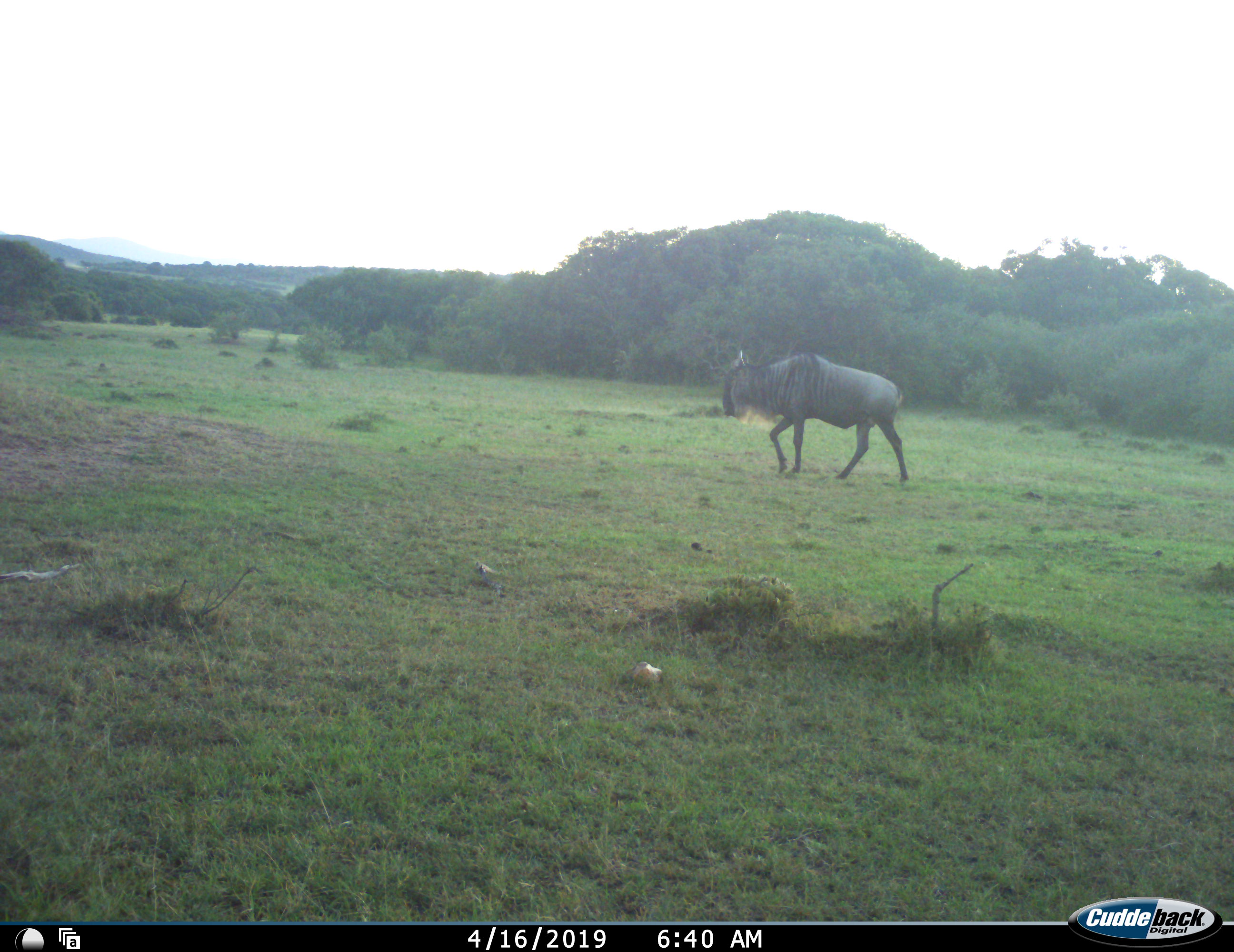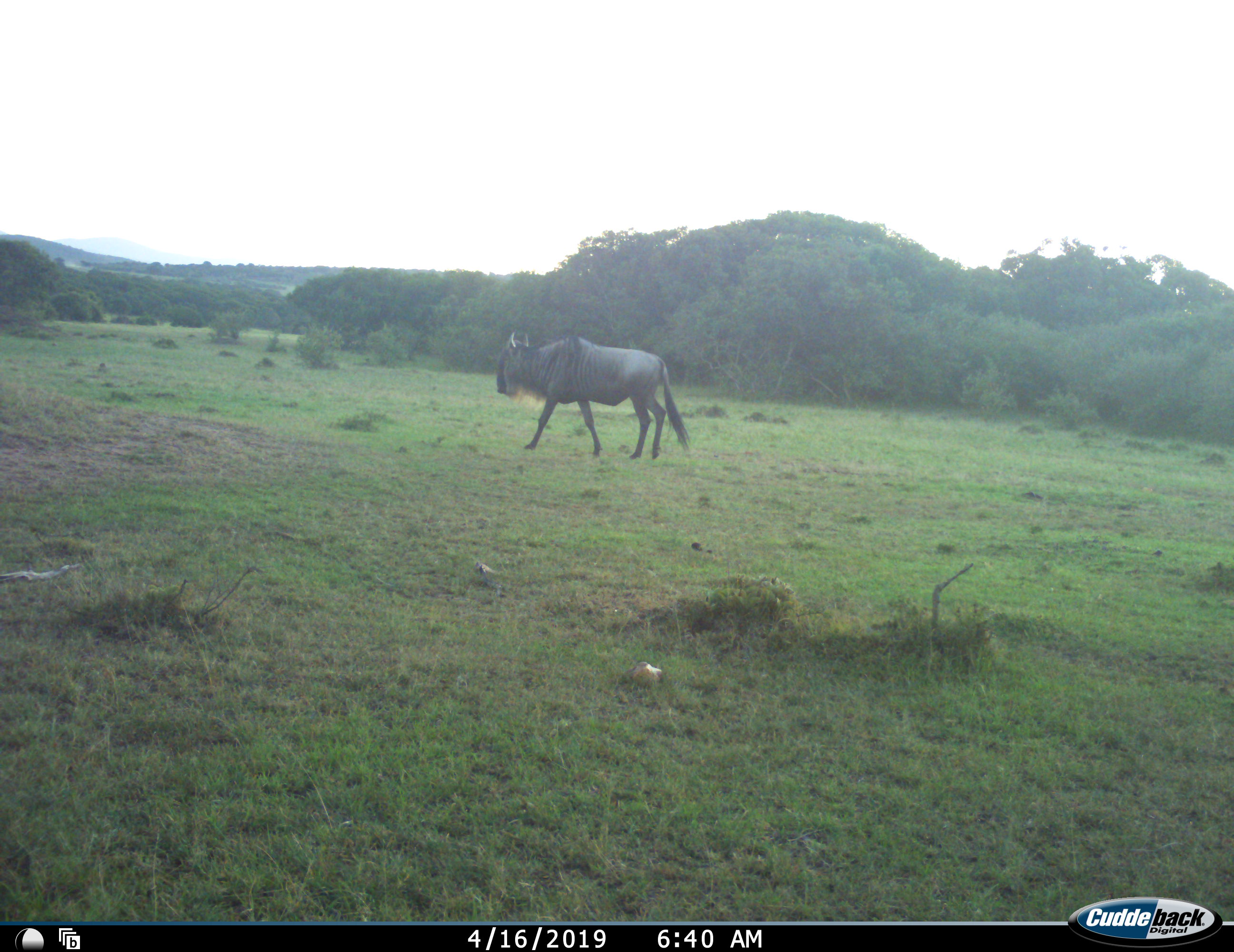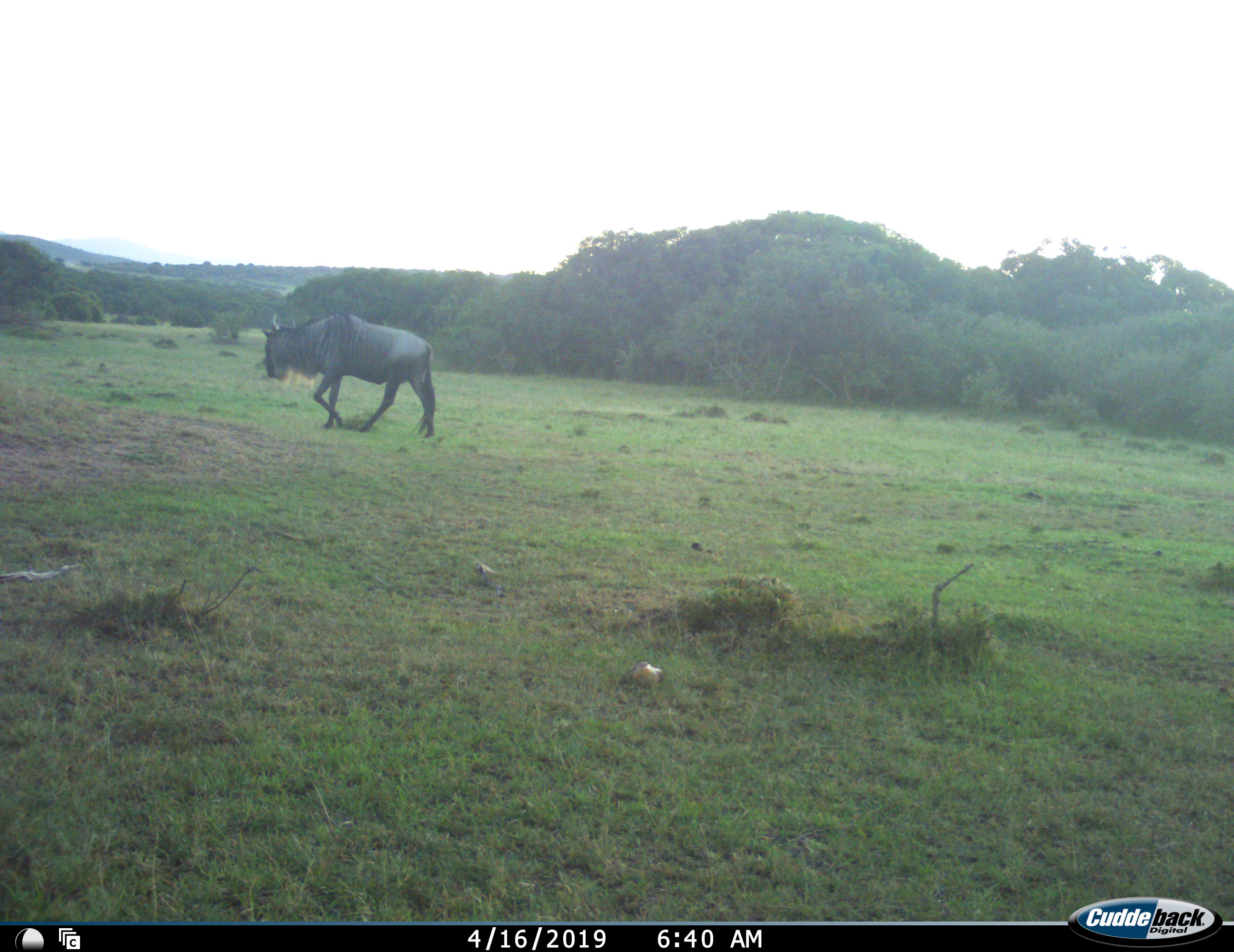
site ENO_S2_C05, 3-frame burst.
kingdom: Animalia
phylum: Chordata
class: Mammalia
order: Artiodactyla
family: Bovidae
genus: Connochaetes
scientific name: Connochaetes taurinus taurinus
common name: blue wildebeest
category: wildebeestblue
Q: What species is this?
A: Wildebeestblue (blue wildebeest) (Connochaetes taurinus taurinus).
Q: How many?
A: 1.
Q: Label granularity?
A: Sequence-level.